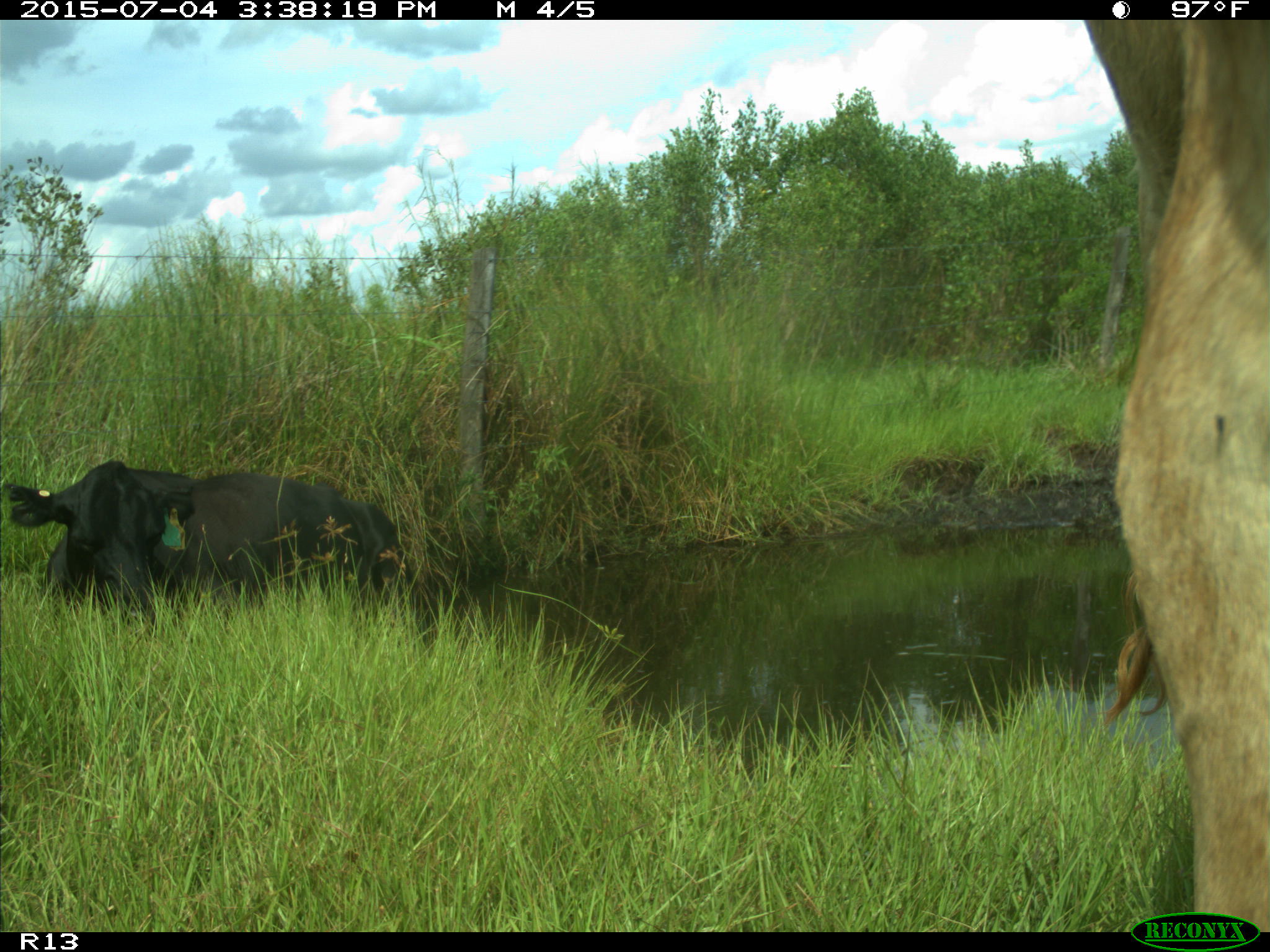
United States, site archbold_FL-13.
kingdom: Animalia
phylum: Chordata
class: Mammalia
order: Artiodactyla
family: Bovidae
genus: Bos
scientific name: Bos taurus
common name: domestic cow